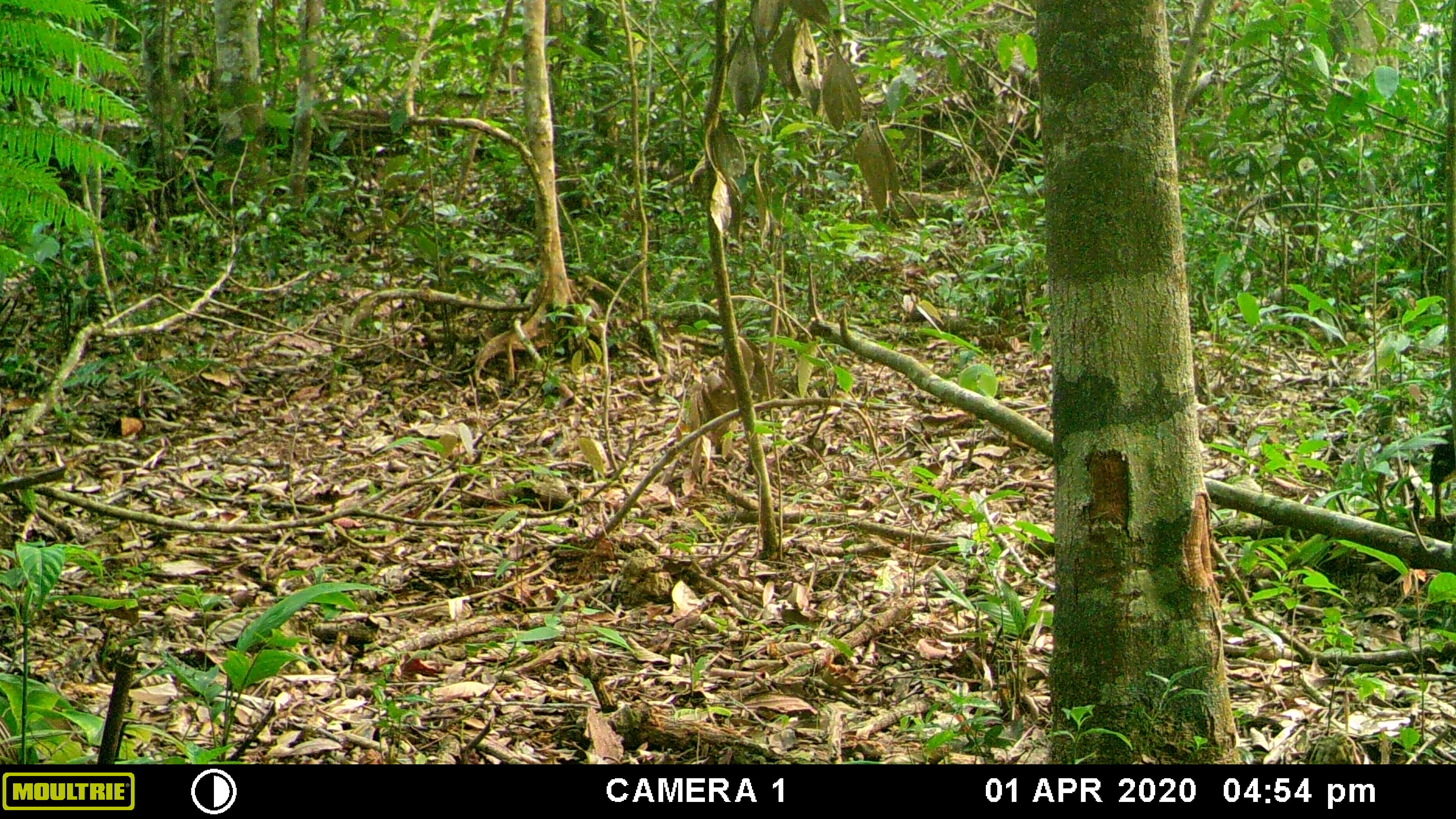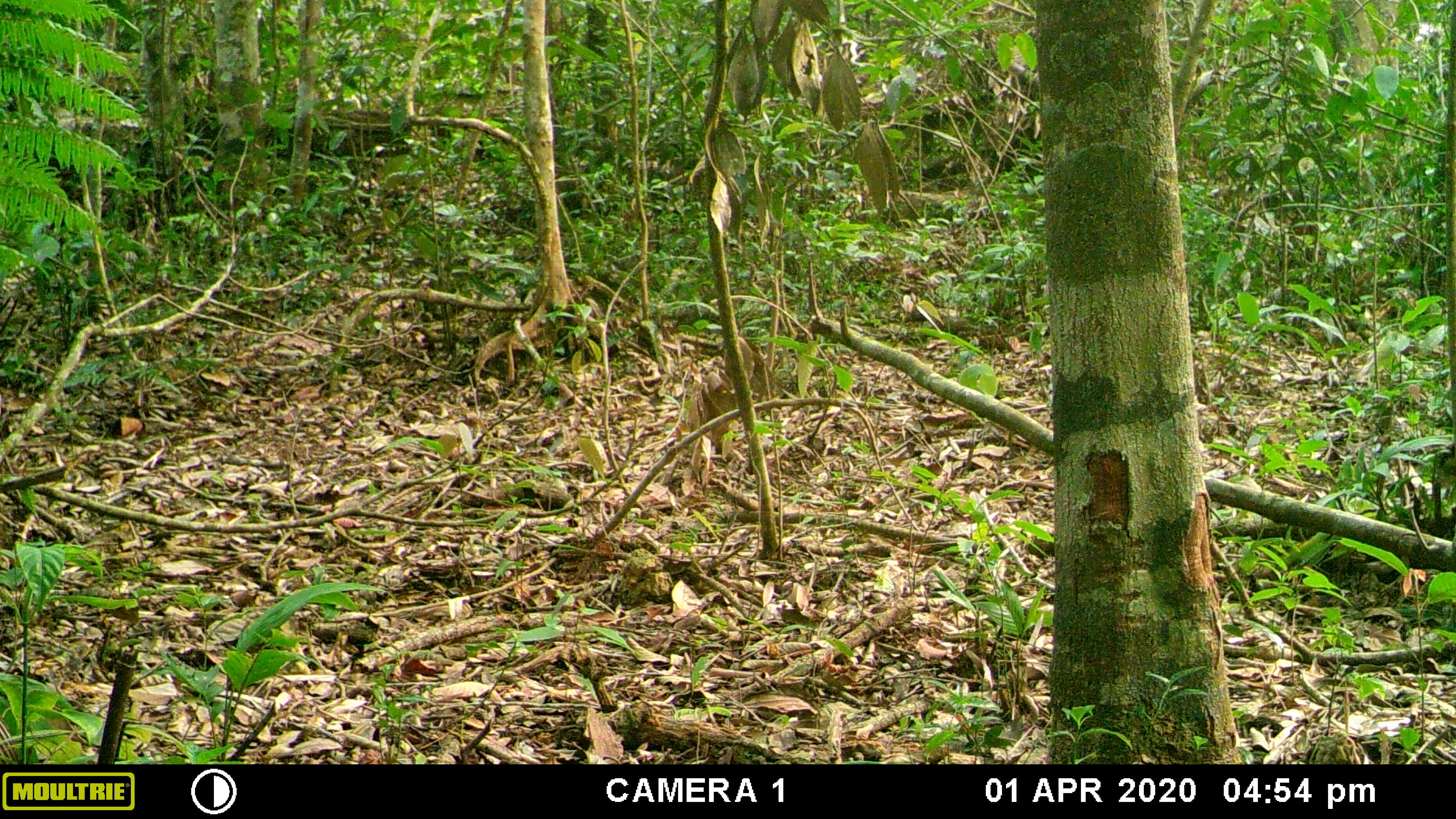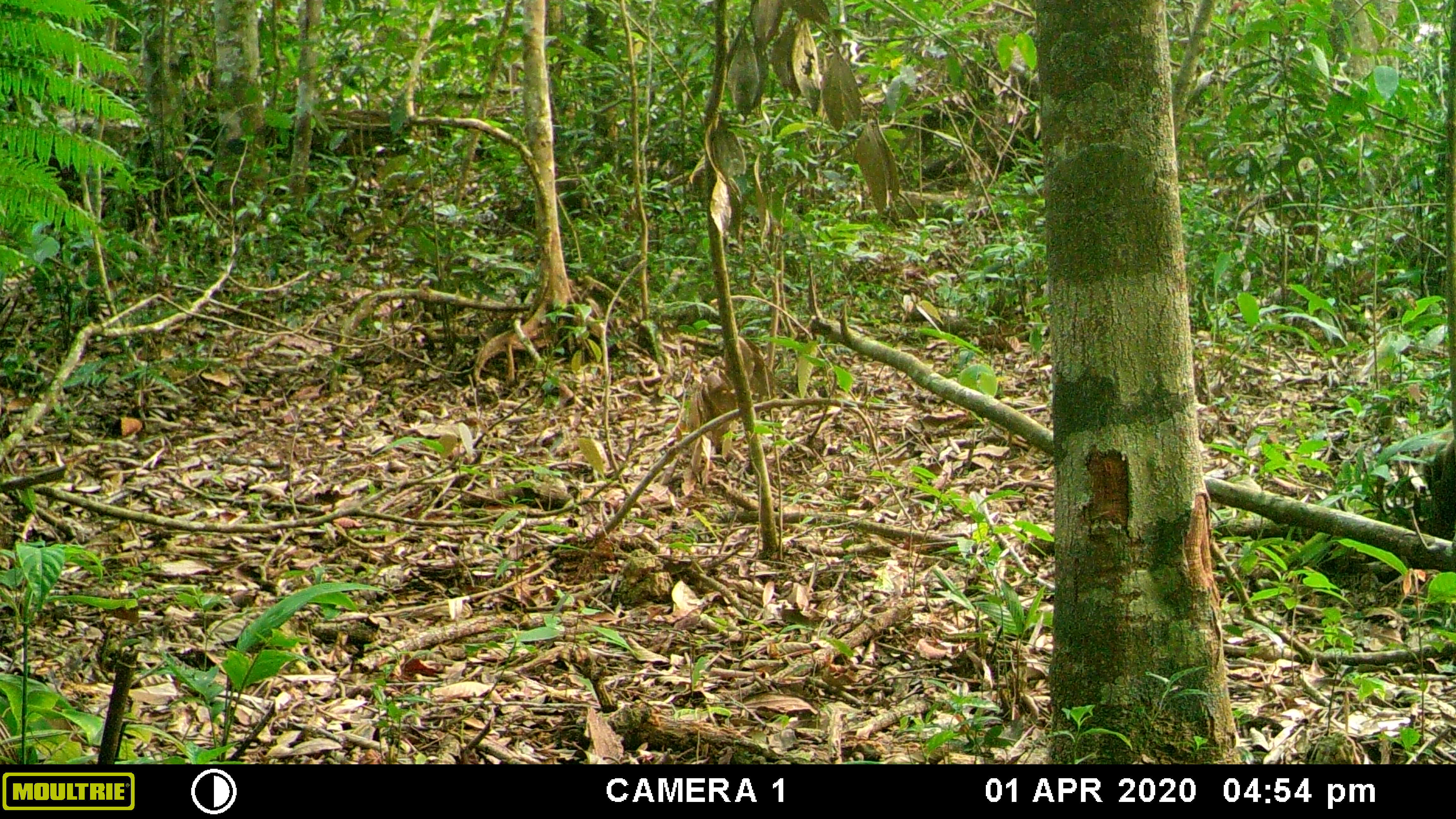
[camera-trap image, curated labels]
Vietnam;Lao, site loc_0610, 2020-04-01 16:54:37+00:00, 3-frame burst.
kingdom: Animalia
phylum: Chordata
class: Mammalia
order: Carnivora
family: Mustelidae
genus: Martes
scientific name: Martes flavigula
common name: yellow-throated marten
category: yellow throated marten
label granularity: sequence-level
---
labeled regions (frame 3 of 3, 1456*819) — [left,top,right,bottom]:
yellow throated marten: [1422,413,1456,535]